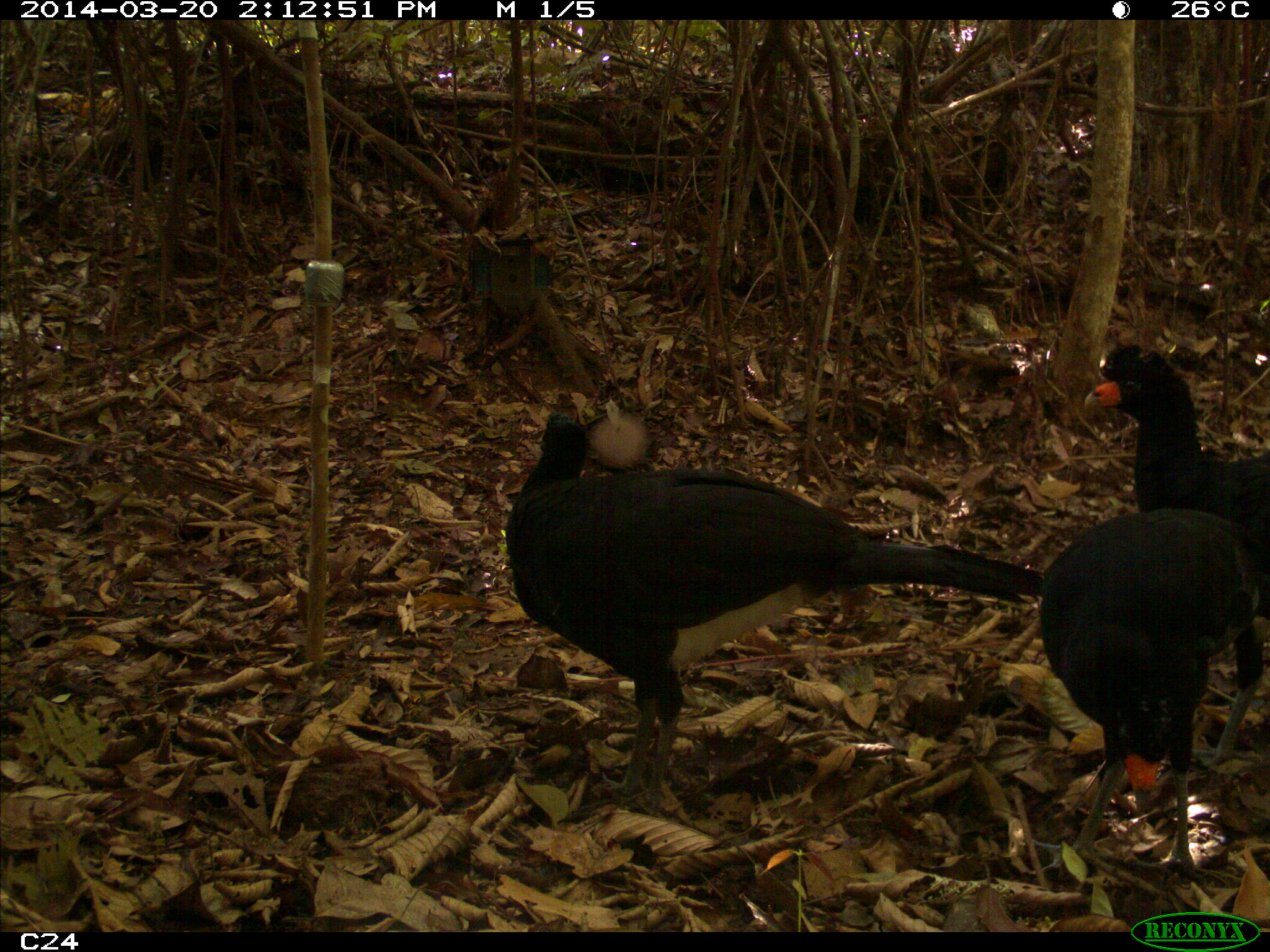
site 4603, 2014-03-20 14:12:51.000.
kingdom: Animalia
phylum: Chordata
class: Aves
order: Galliformes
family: Cracidae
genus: Crax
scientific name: Crax alector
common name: black curassow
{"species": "Crax alector (black curassow)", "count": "3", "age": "adult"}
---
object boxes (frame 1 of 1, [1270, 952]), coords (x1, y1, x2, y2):
crax alector: (501, 411, 1041, 802); (1028, 505, 1270, 875); (1084, 343, 1270, 766)